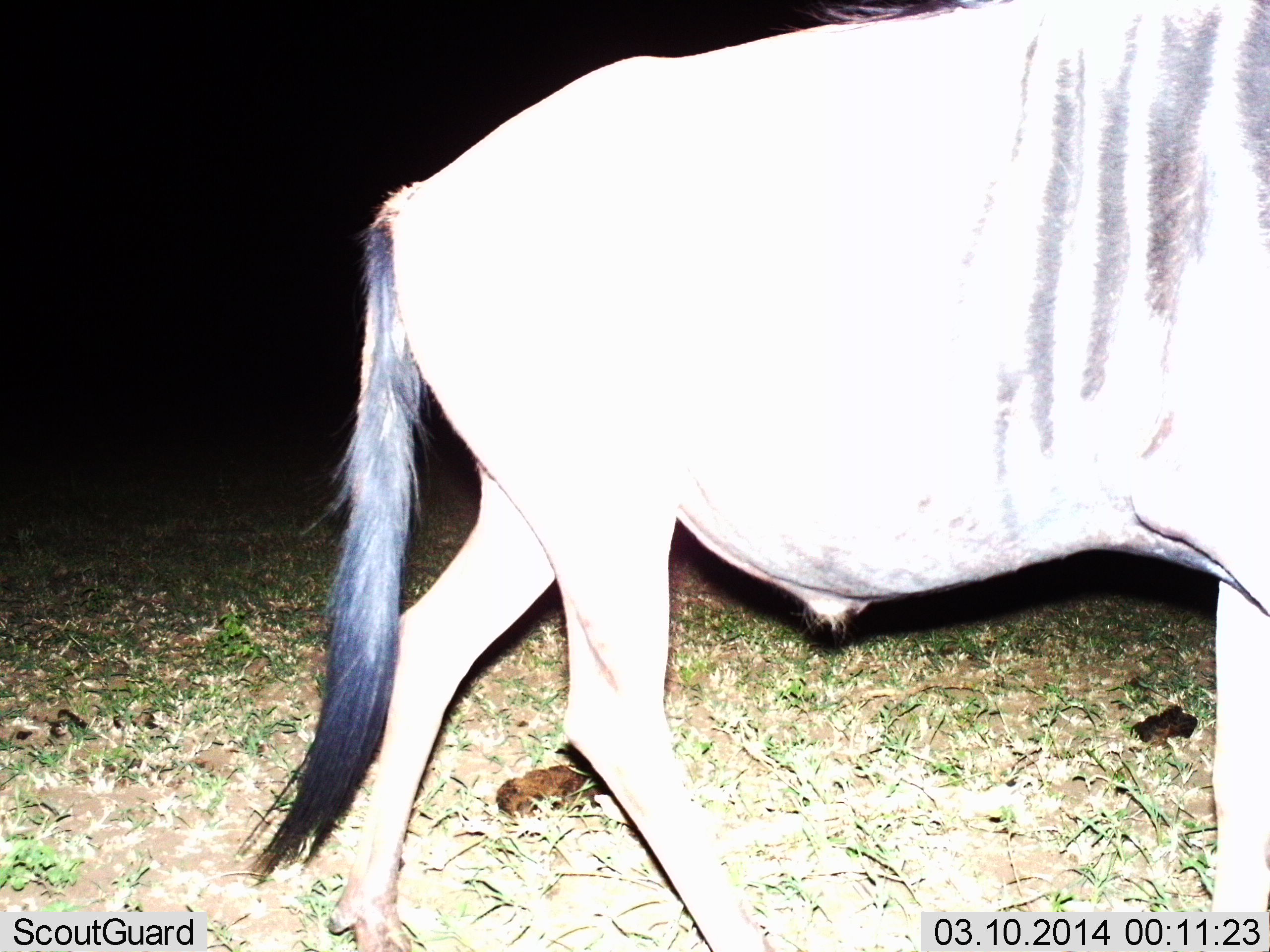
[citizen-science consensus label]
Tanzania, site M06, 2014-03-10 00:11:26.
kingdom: Animalia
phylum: Chordata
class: Mammalia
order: Artiodactyla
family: Bovidae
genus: Connochaetes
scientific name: Connochaetes taurinus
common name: blue wildebeest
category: wildebeest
Wildebeest (blue wildebeest) (Connochaetes taurinus), count 1. Behavior (volunteer vote fractions): standing 40%, resting 0%, moving 70%, interacting 0%. Young present (vote fraction): 0%. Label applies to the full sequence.